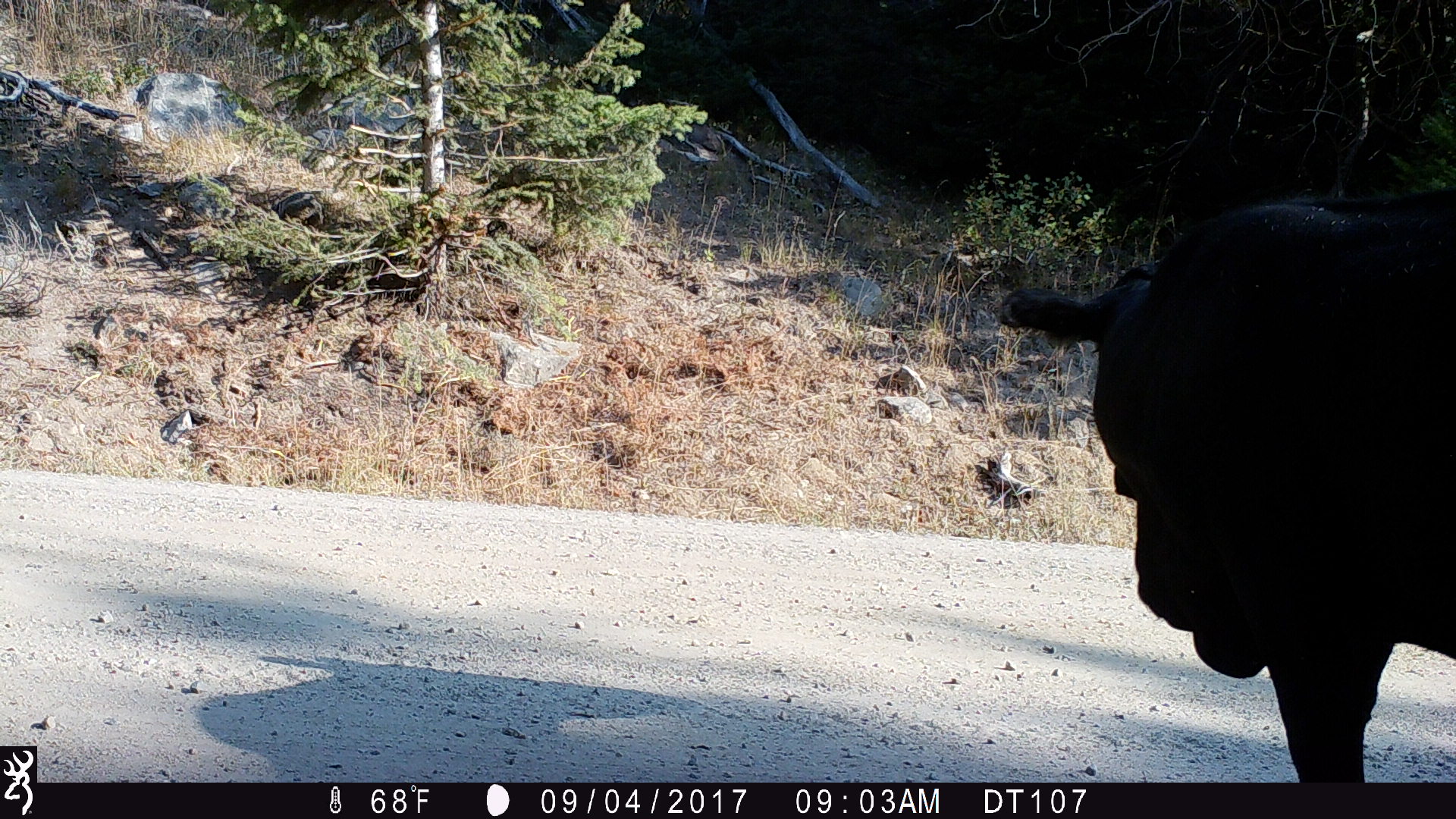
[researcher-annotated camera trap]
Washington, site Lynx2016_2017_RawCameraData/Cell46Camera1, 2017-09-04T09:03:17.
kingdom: Animalia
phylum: Chordata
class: Mammalia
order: Artiodactyla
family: Bovidae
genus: Bos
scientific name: Bos taurus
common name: domestic cattle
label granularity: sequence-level